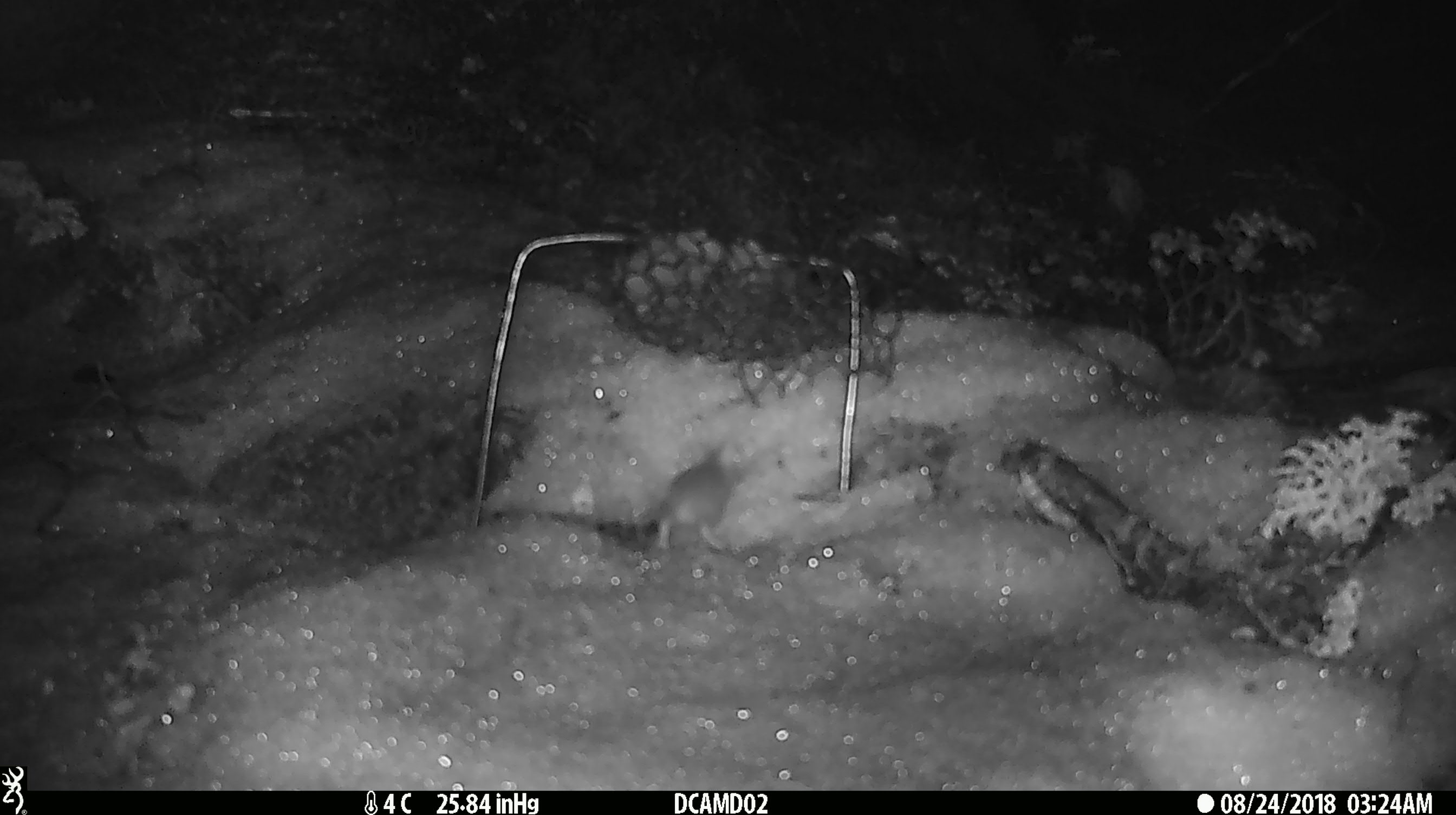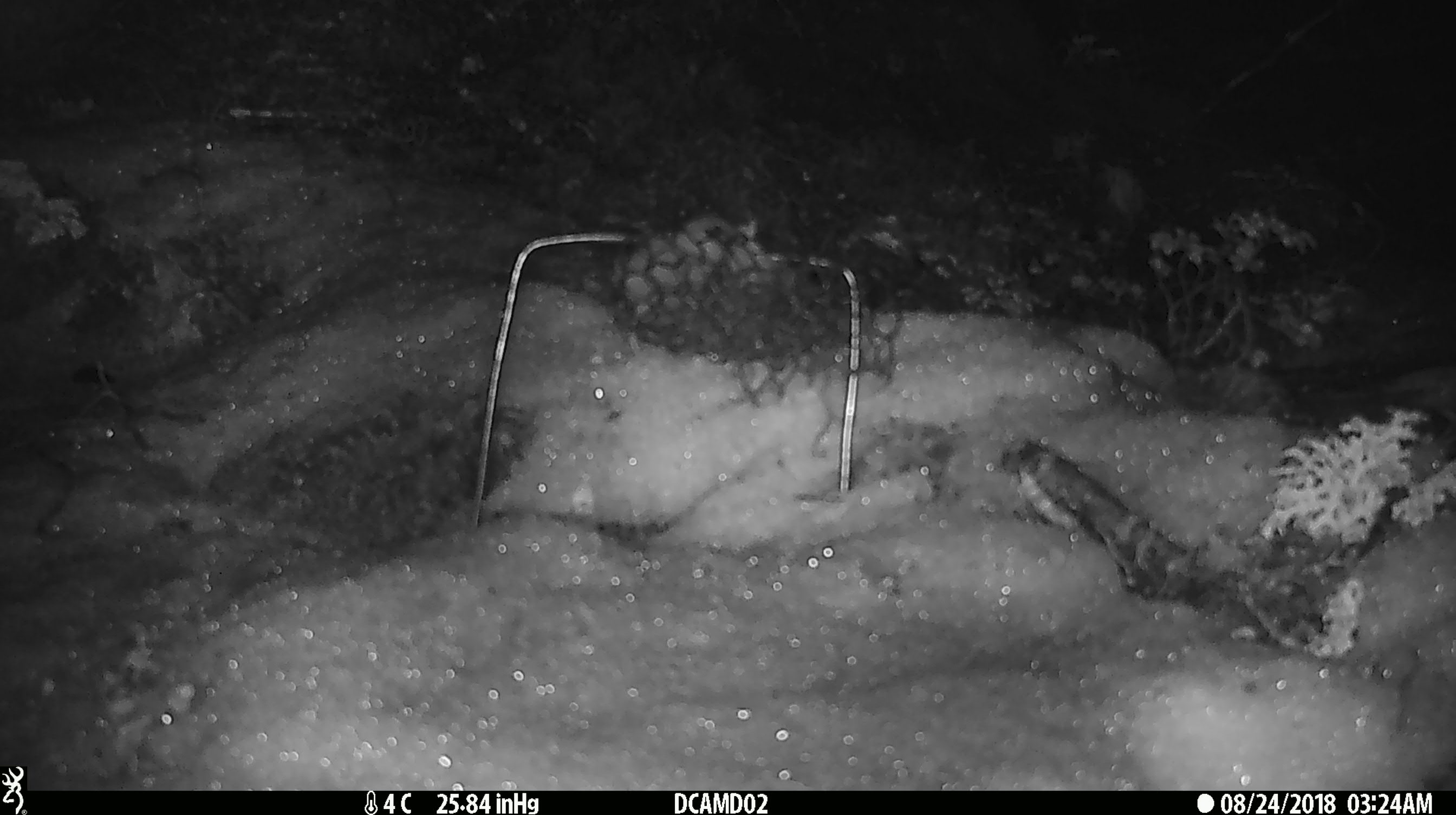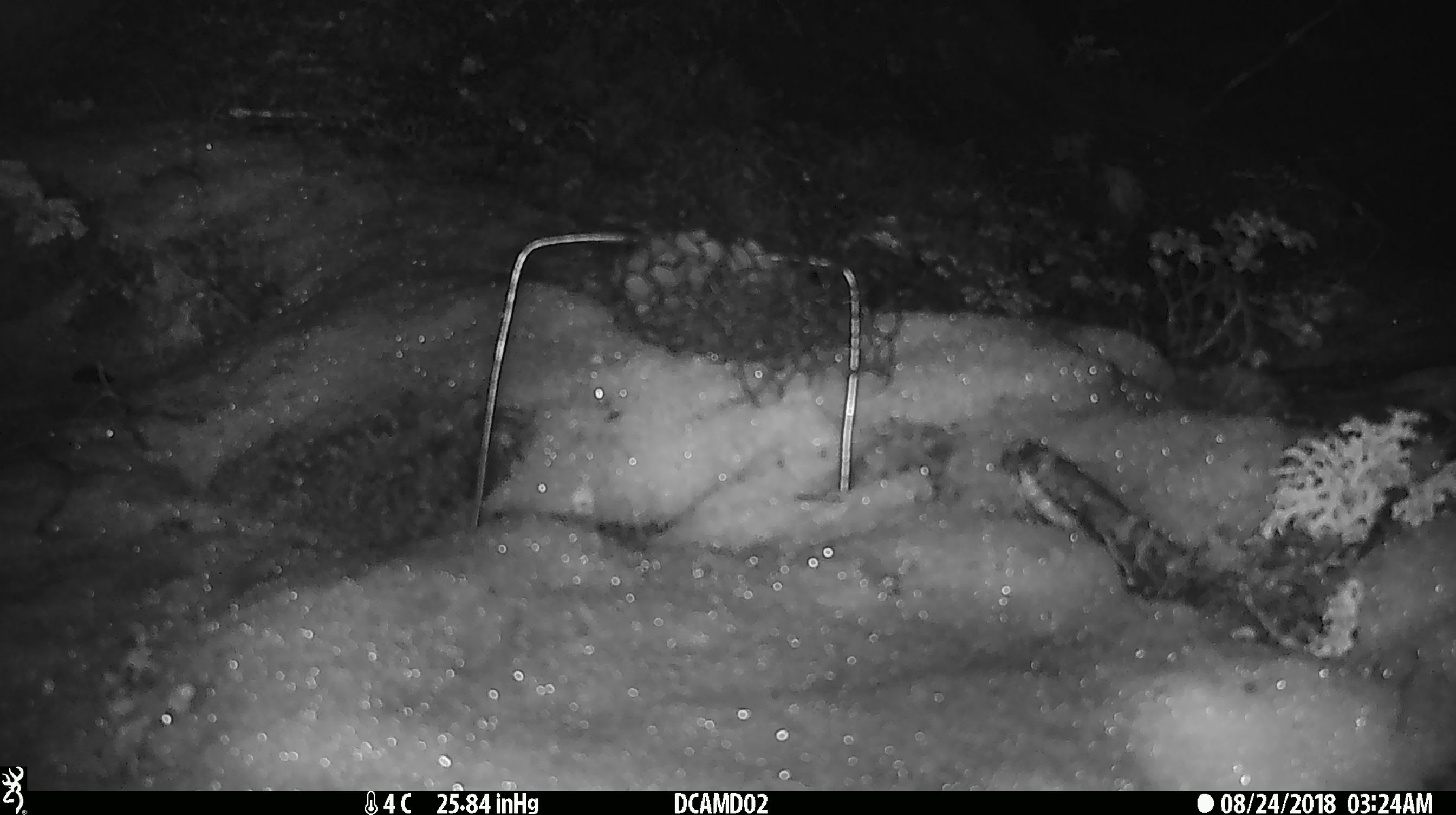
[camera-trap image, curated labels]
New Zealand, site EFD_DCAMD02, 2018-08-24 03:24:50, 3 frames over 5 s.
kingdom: Animalia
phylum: Chordata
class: Mammalia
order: Rodentia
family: Muridae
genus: Mus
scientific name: Mus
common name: mouse